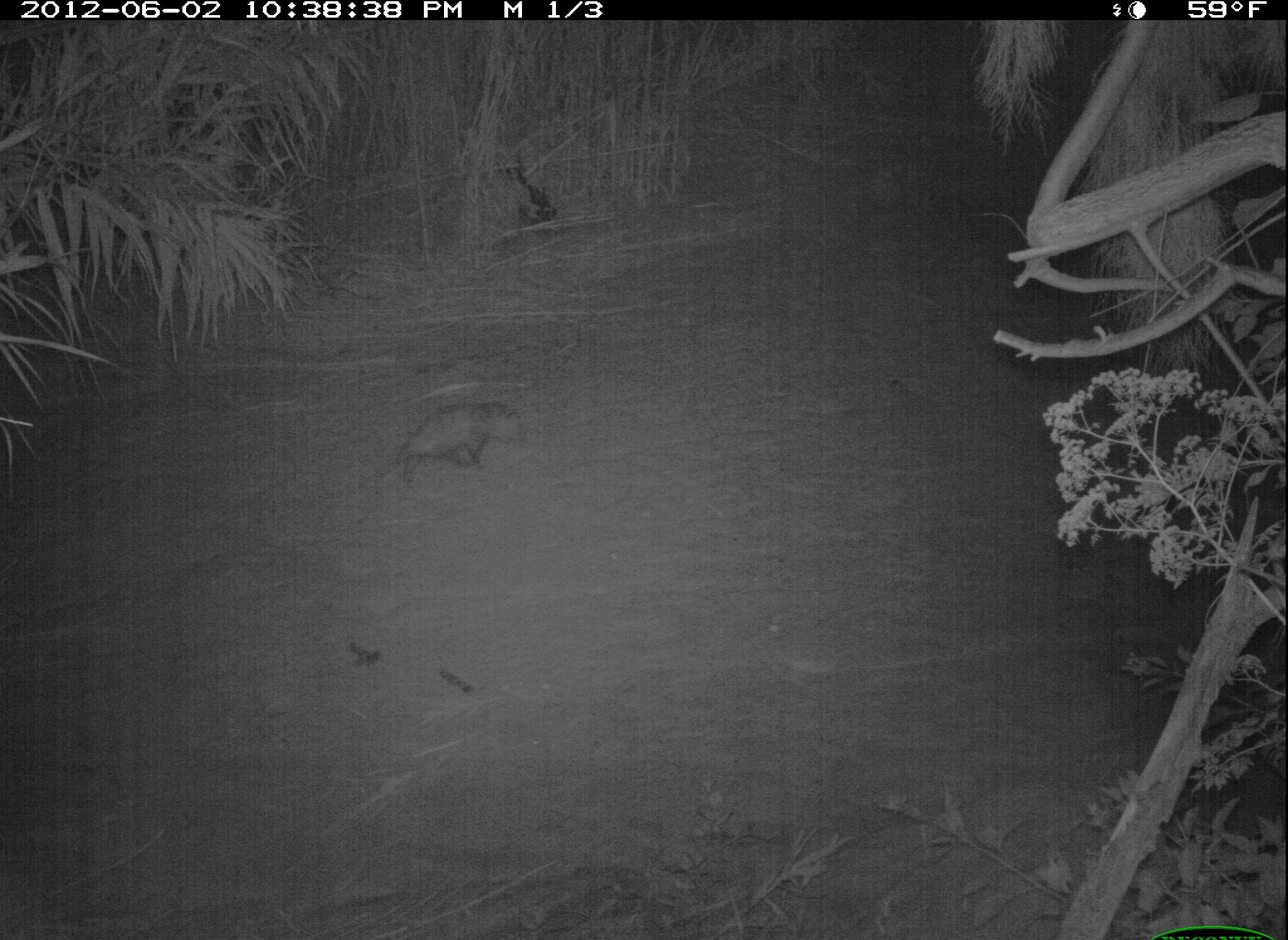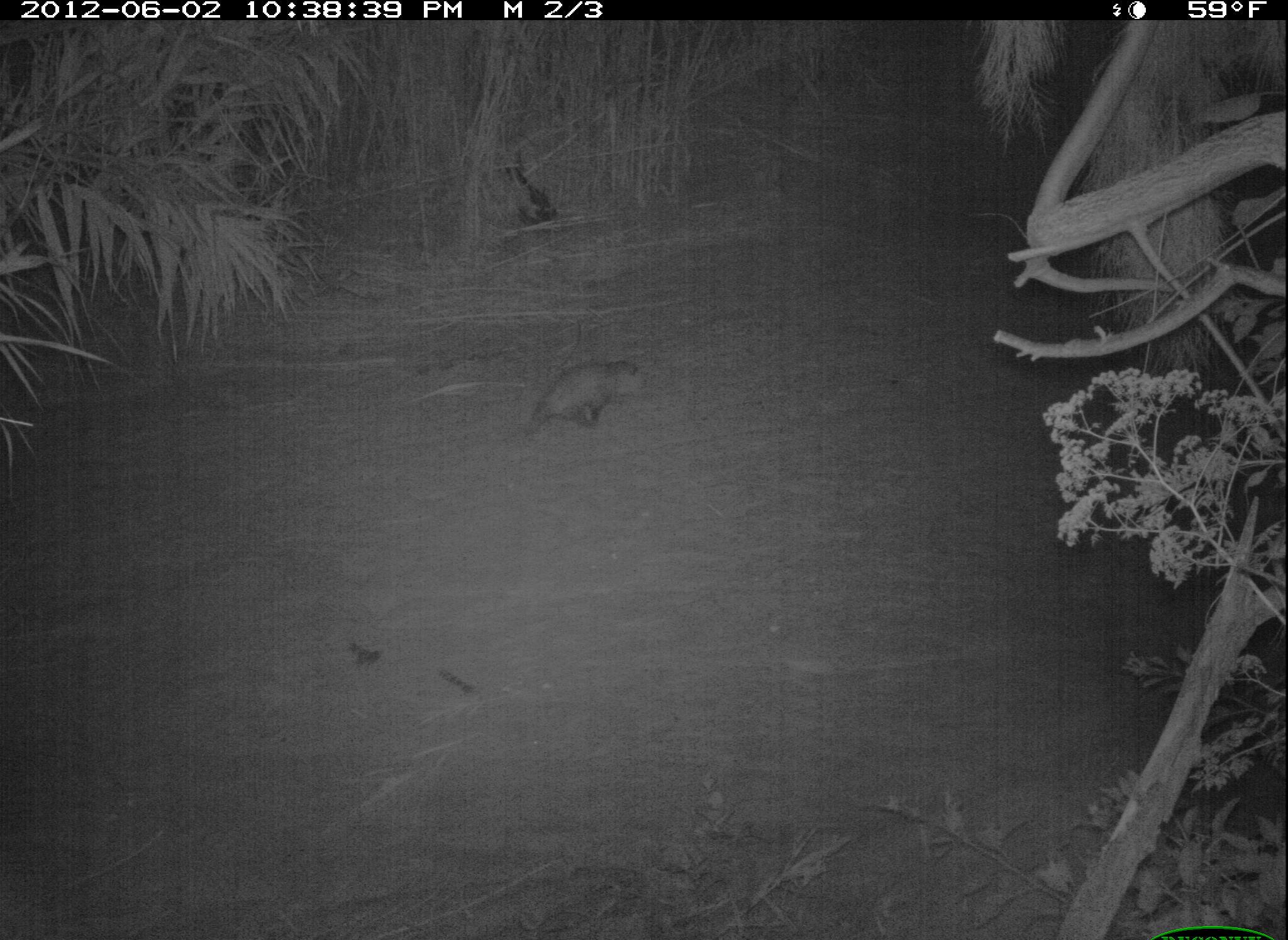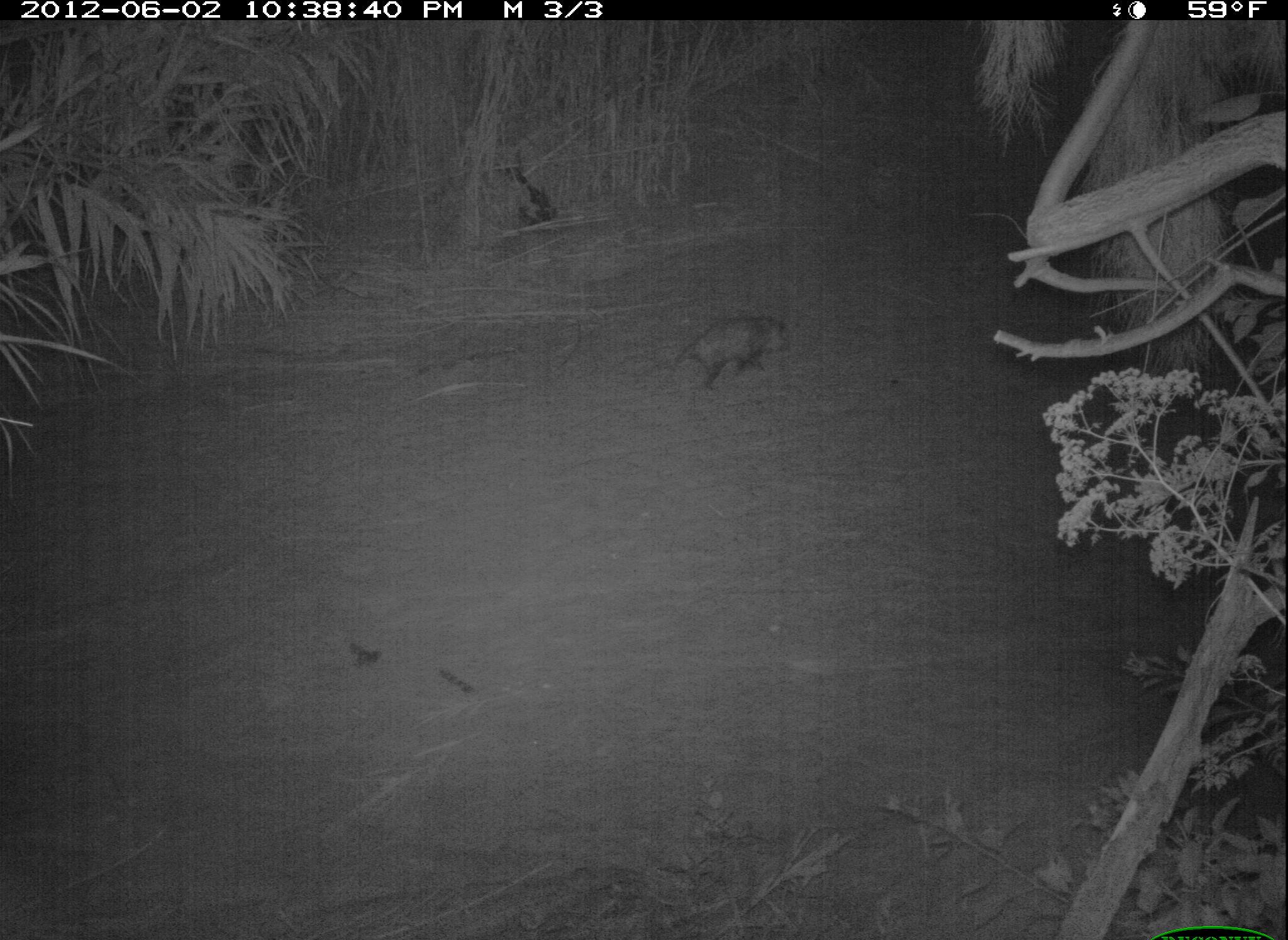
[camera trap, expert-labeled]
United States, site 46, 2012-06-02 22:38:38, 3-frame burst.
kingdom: Animalia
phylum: Chordata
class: Mammalia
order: Didelphimorphia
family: Didelphidae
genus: Didelphis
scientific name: Didelphis virginiana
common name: virginia opossum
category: opossum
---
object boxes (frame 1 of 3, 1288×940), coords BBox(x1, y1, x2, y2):
opossum: BBox(369, 388, 555, 503)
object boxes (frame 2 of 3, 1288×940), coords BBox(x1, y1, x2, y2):
opossum: BBox(517, 343, 658, 459)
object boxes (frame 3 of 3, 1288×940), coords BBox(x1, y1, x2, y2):
opossum: BBox(675, 287, 811, 404)